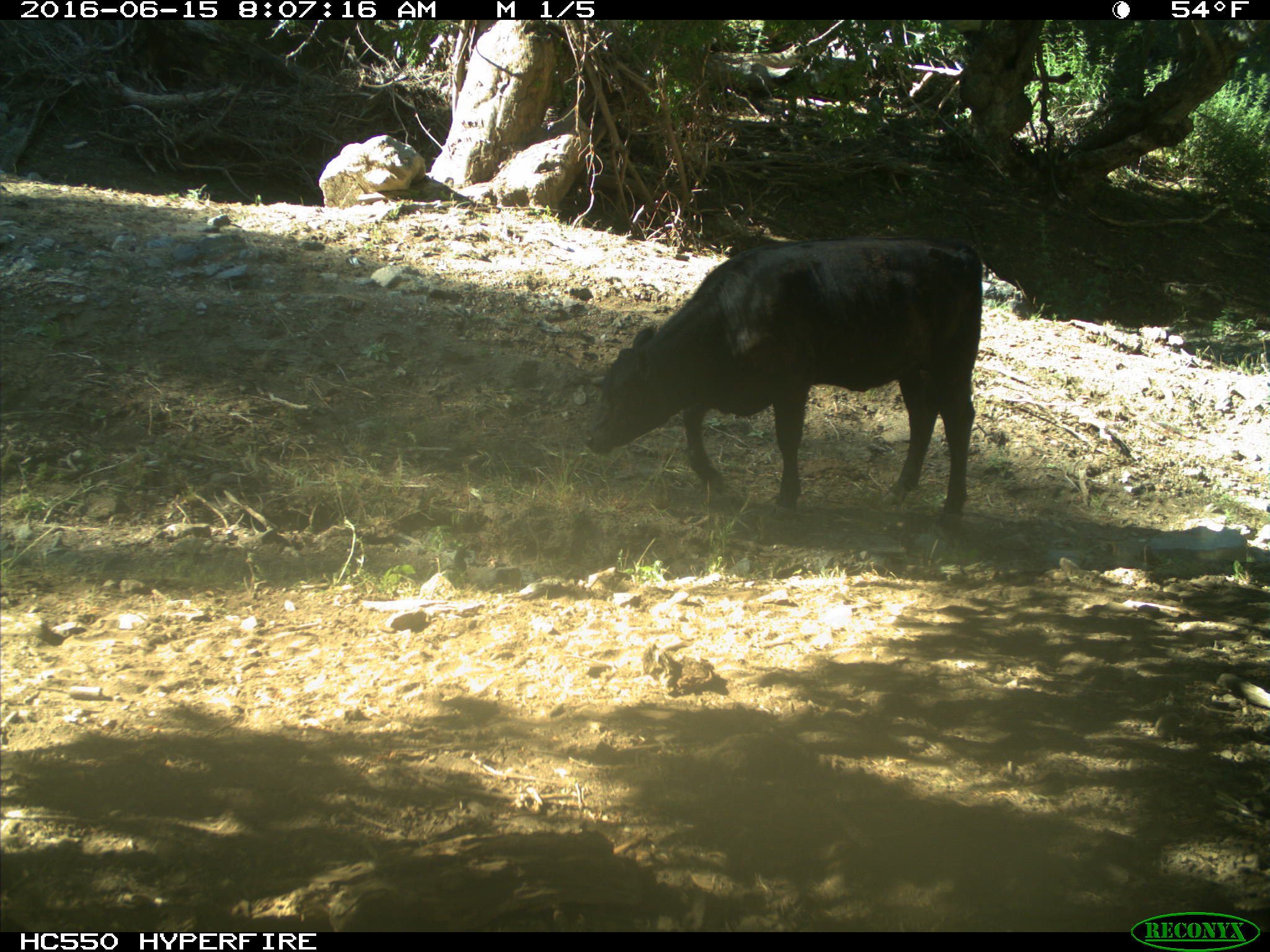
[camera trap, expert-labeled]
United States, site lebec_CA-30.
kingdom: Animalia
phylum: Chordata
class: Mammalia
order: Artiodactyla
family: Bovidae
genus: Bos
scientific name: Bos taurus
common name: domestic cow